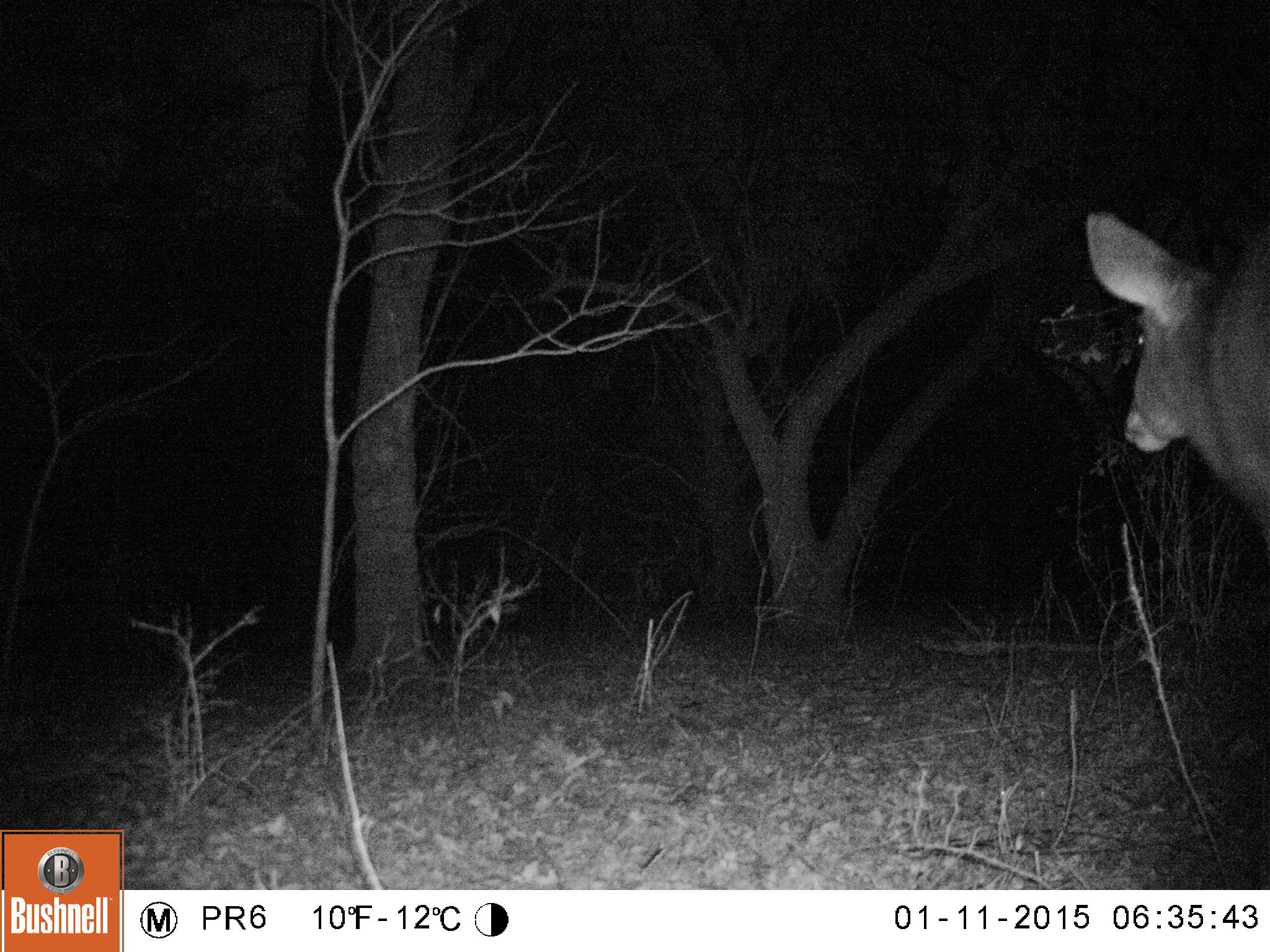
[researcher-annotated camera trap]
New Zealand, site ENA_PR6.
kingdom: Animalia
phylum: Chordata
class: Mammalia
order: Artiodactyla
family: Cervidae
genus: Odocoileus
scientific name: Odocoileus virginianus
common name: white-tailed deer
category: white tailed deer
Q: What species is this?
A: White tailed deer (white-tailed deer) (Odocoileus virginianus).